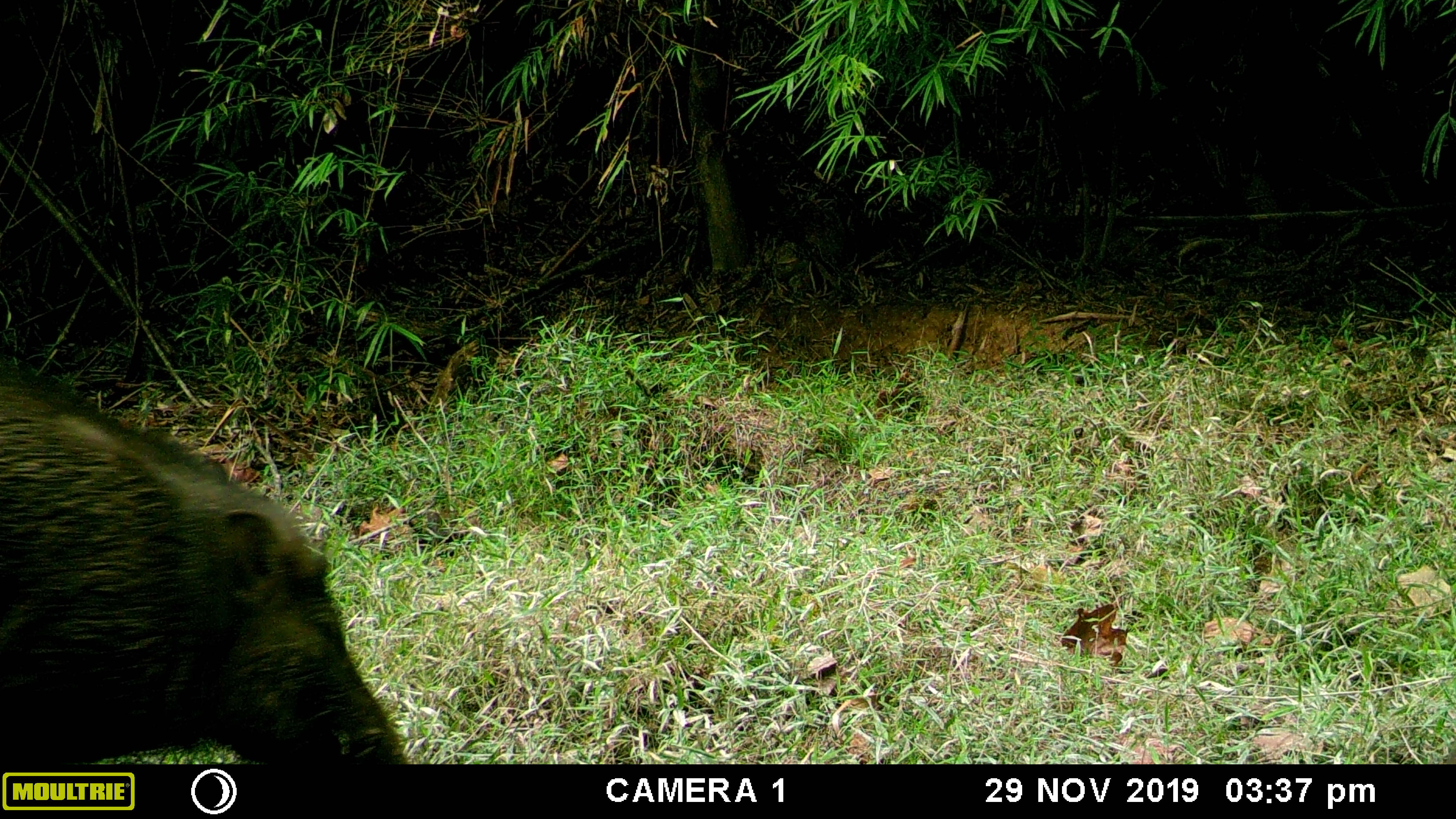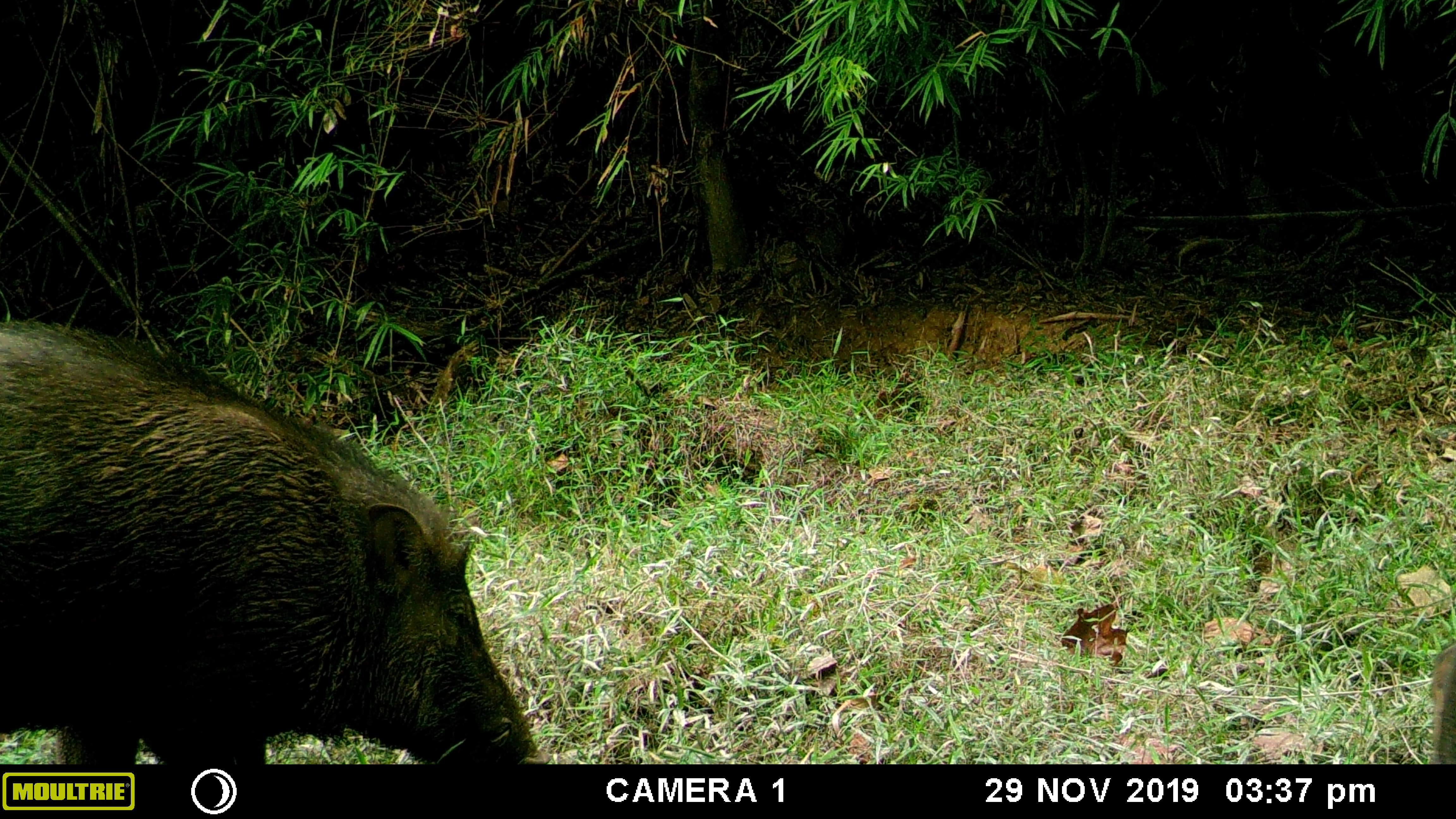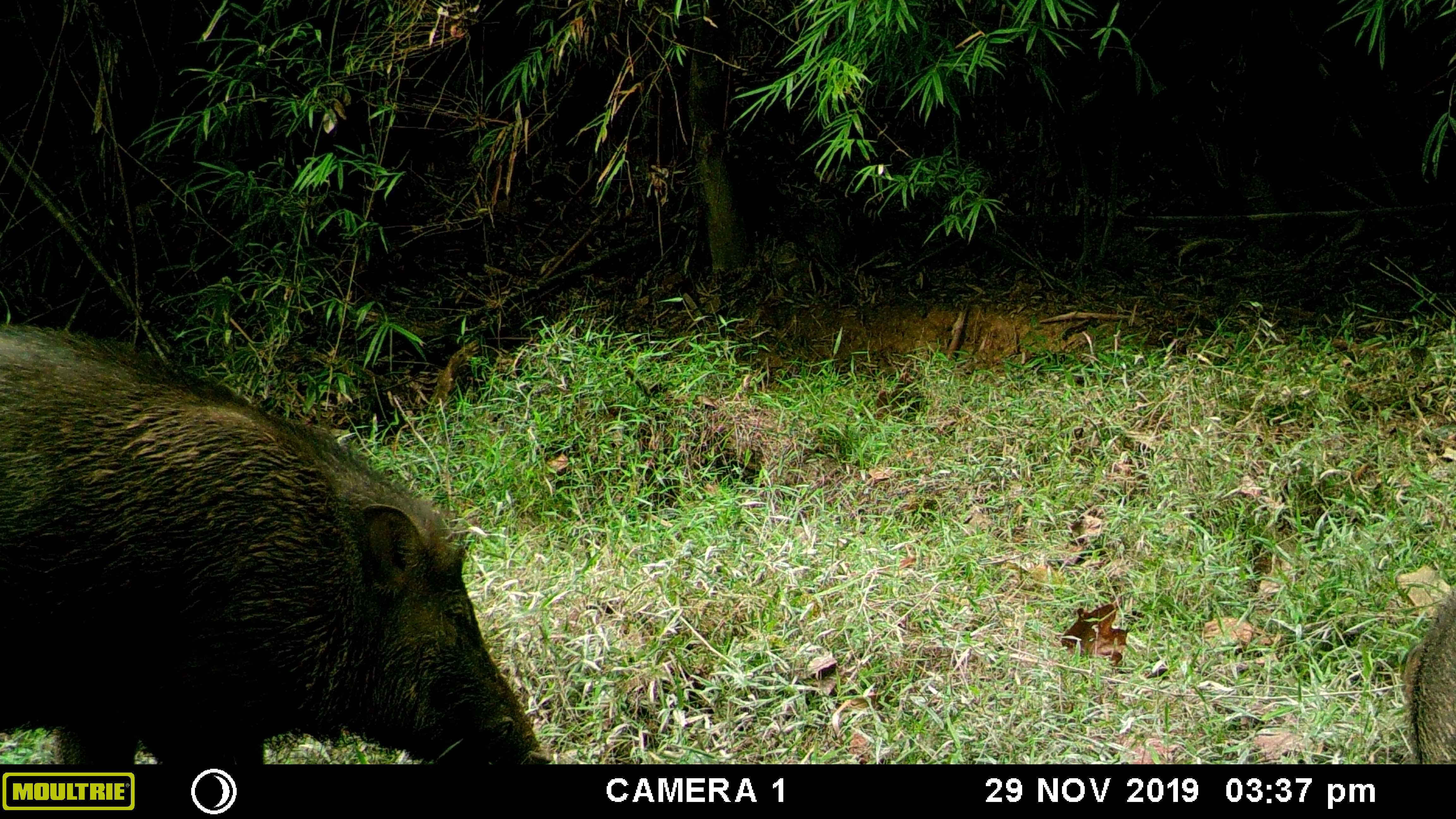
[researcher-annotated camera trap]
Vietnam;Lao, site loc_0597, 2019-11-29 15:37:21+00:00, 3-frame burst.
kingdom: Animalia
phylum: Chordata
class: Mammalia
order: Artiodactyla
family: Suidae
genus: Sus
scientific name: Sus scrofa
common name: eurasian wild pig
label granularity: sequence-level